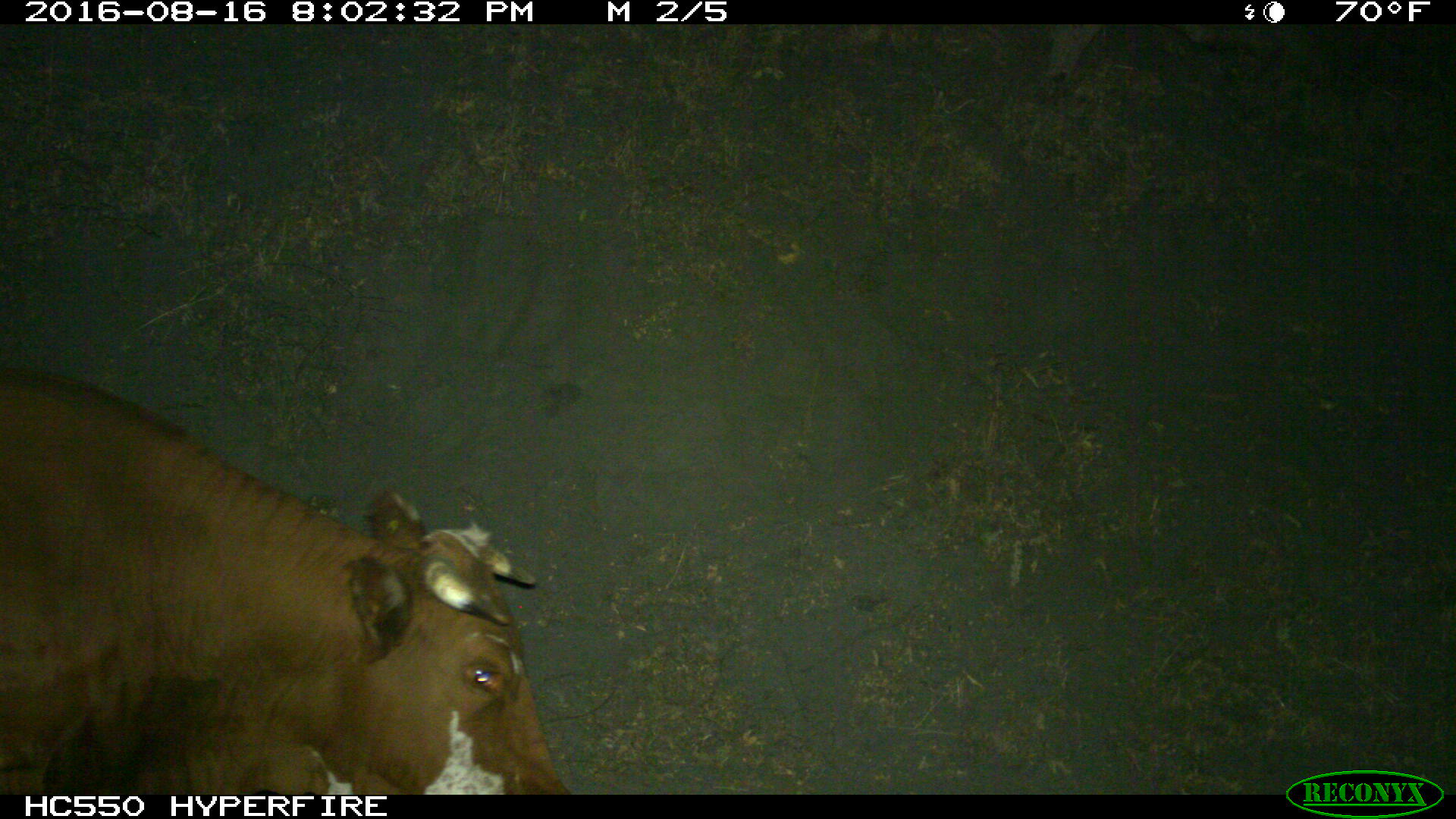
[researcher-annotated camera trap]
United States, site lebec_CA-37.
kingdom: Animalia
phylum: Chordata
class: Mammalia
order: Artiodactyla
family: Bovidae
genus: Bos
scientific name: Bos taurus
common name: domestic cow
Bos taurus (domestic cow).